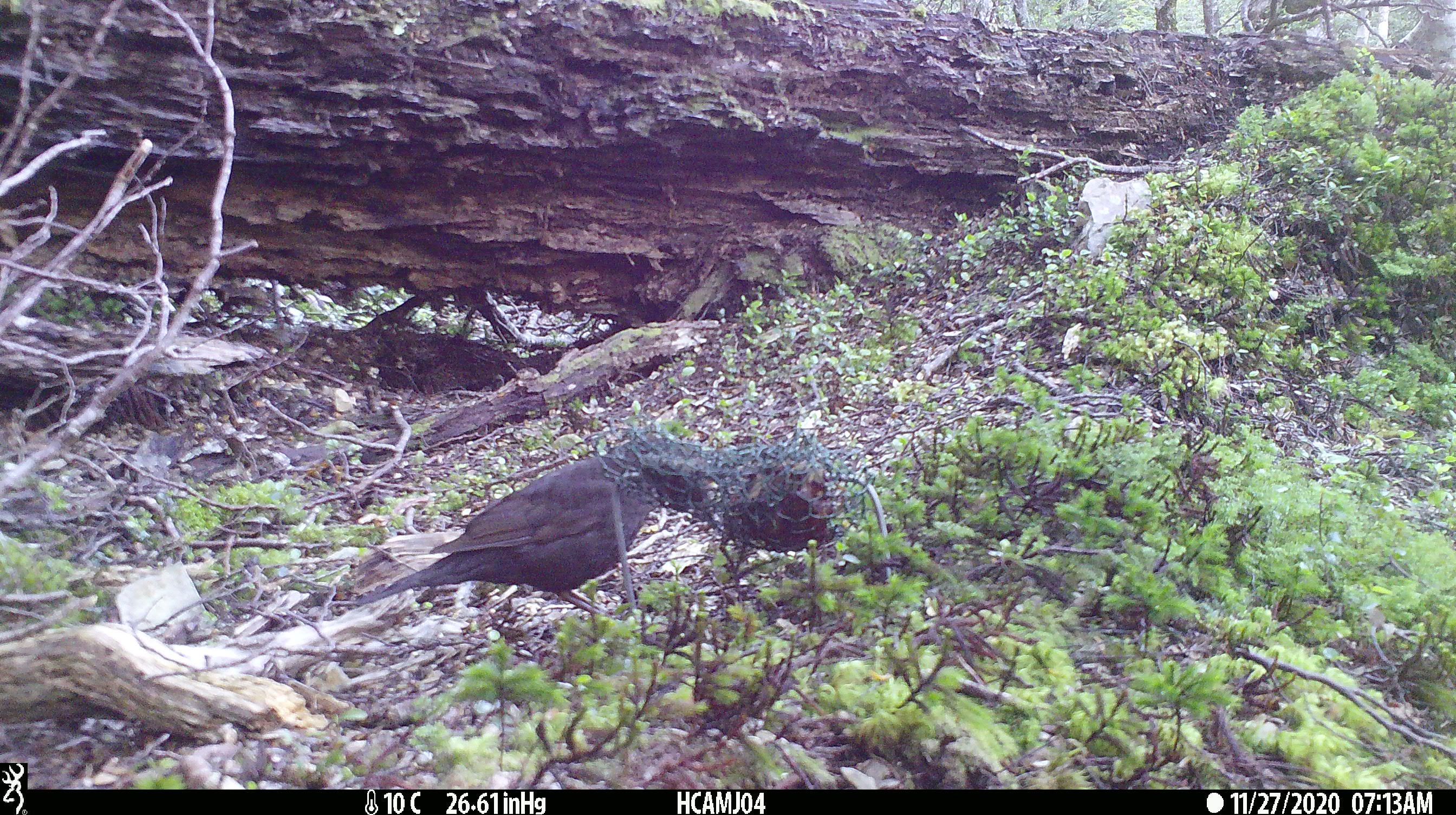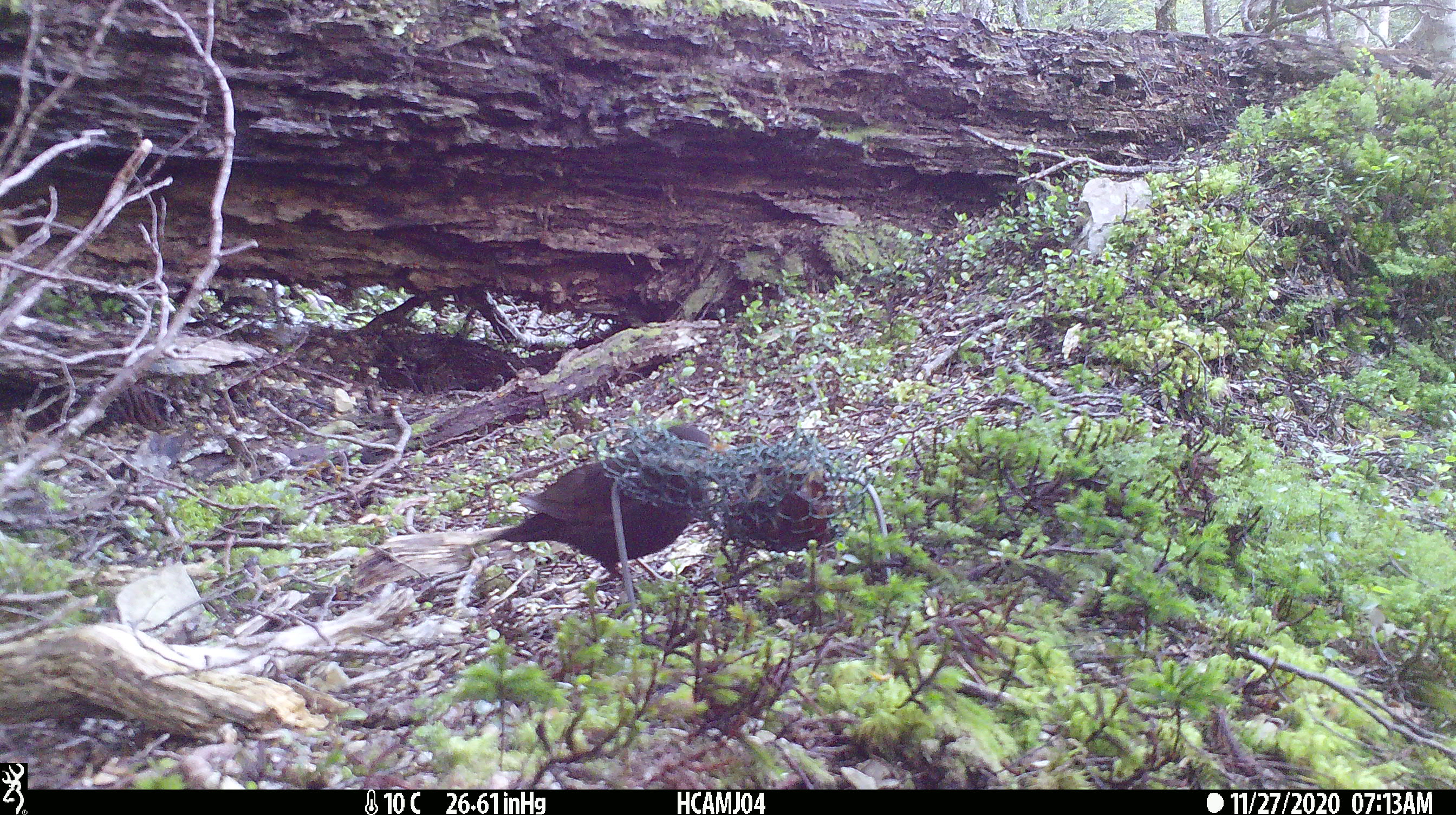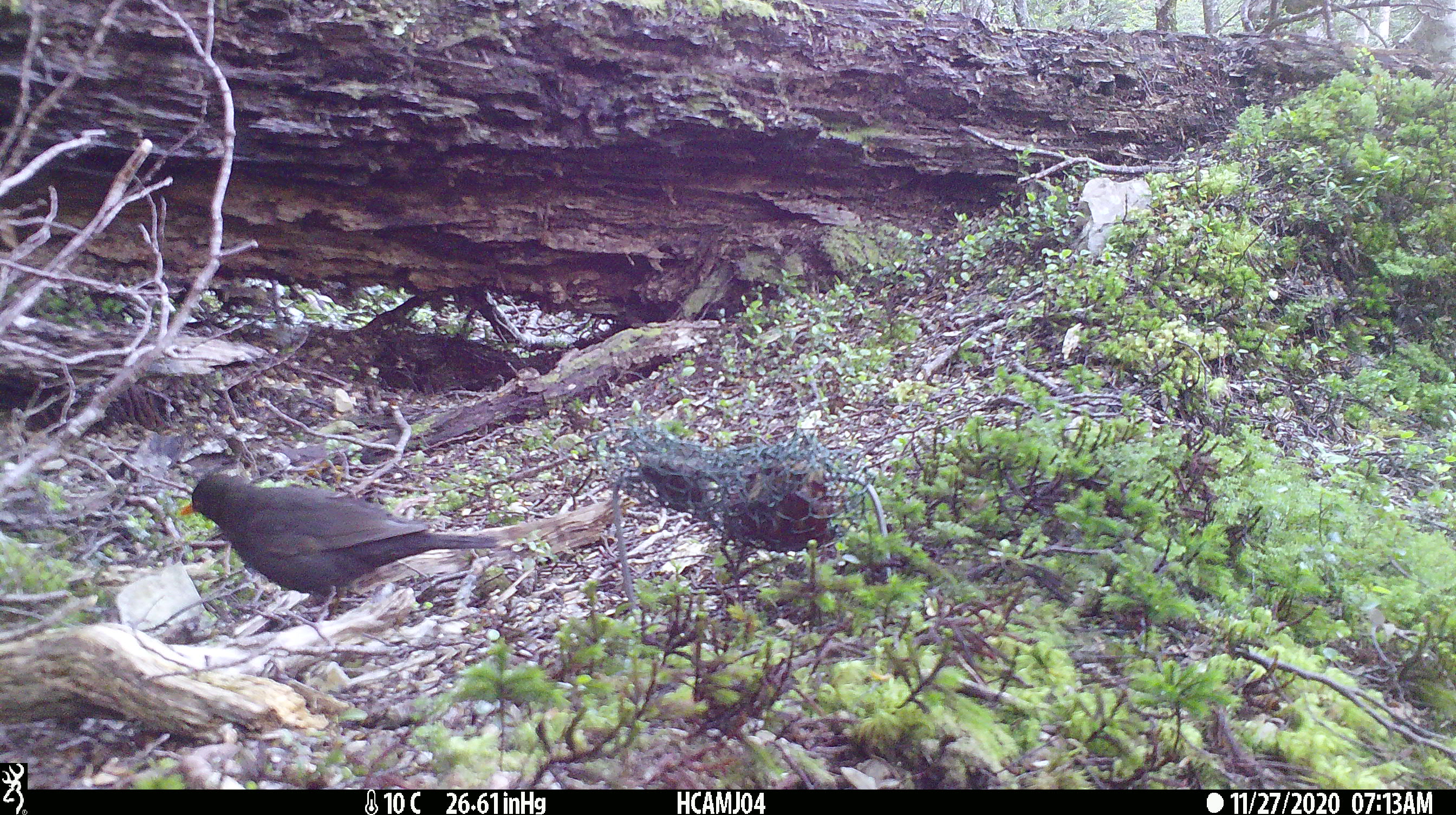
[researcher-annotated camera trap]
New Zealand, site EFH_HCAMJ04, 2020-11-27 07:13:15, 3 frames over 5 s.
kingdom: Animalia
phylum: Chordata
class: Aves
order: Passeriformes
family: Turdidae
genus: Turdus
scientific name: Turdus merula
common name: eurasian blackbird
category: blackbird